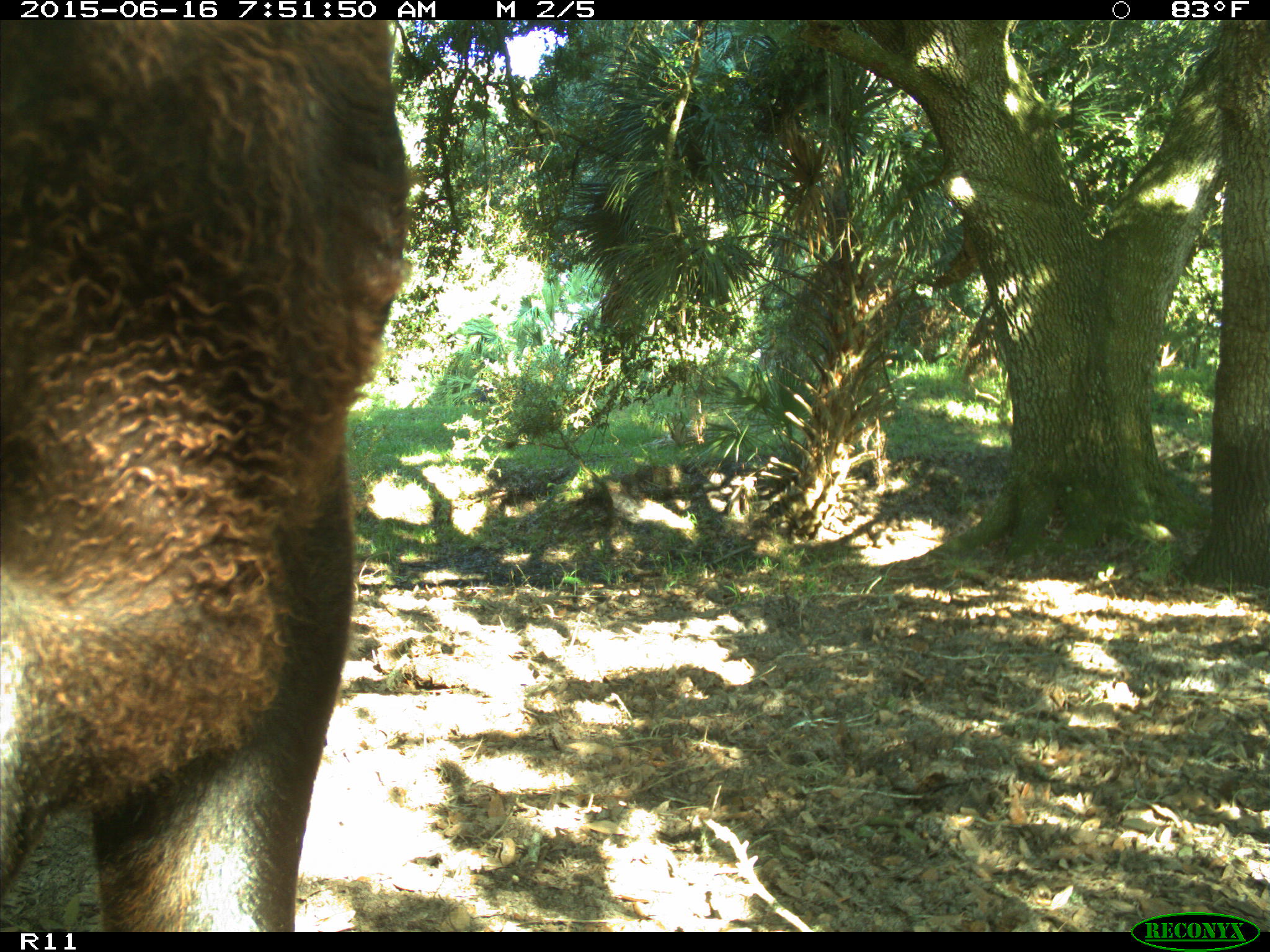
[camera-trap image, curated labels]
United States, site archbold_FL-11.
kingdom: Animalia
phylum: Chordata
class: Mammalia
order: Artiodactyla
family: Bovidae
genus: Bos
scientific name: Bos taurus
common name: domestic cow